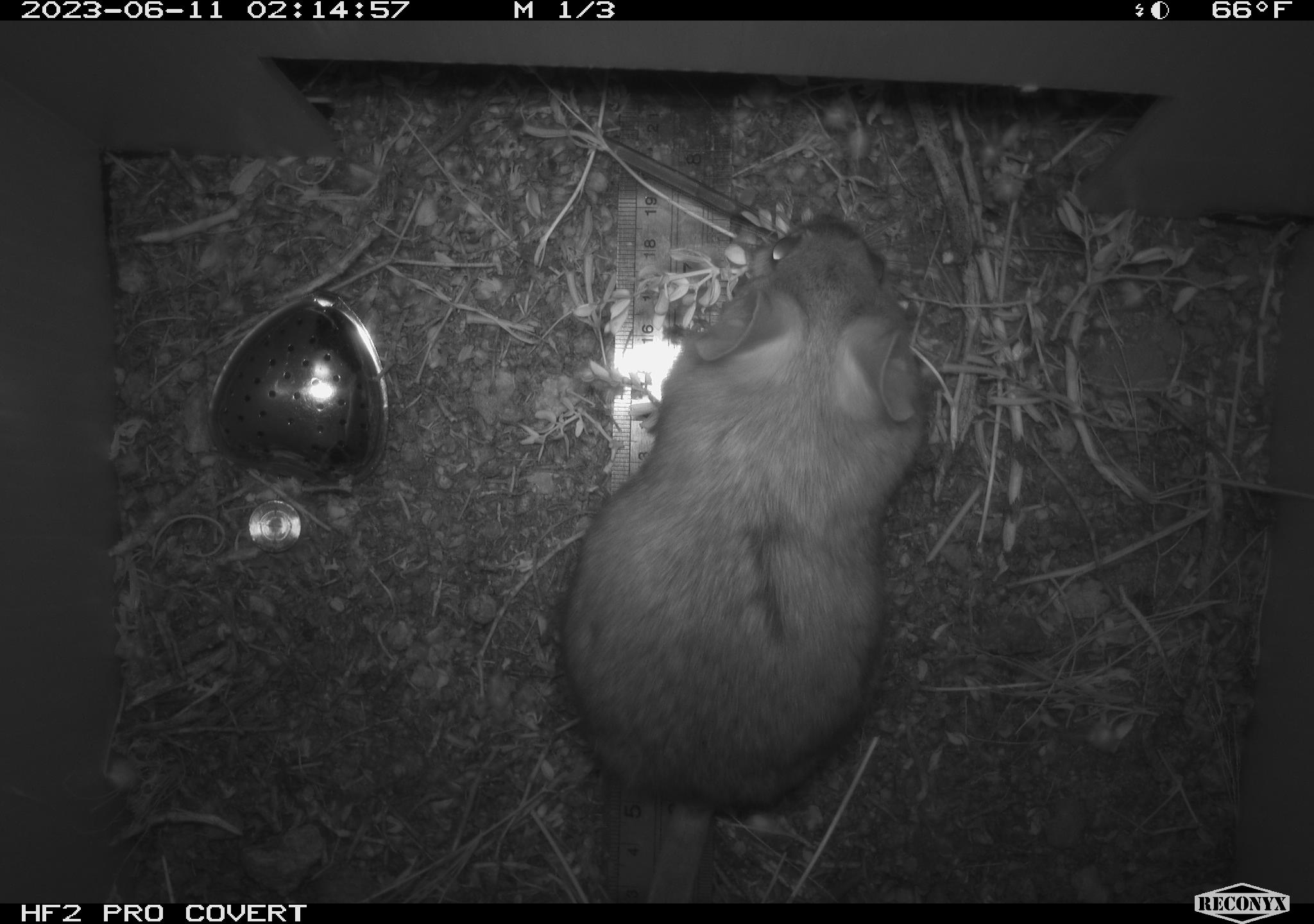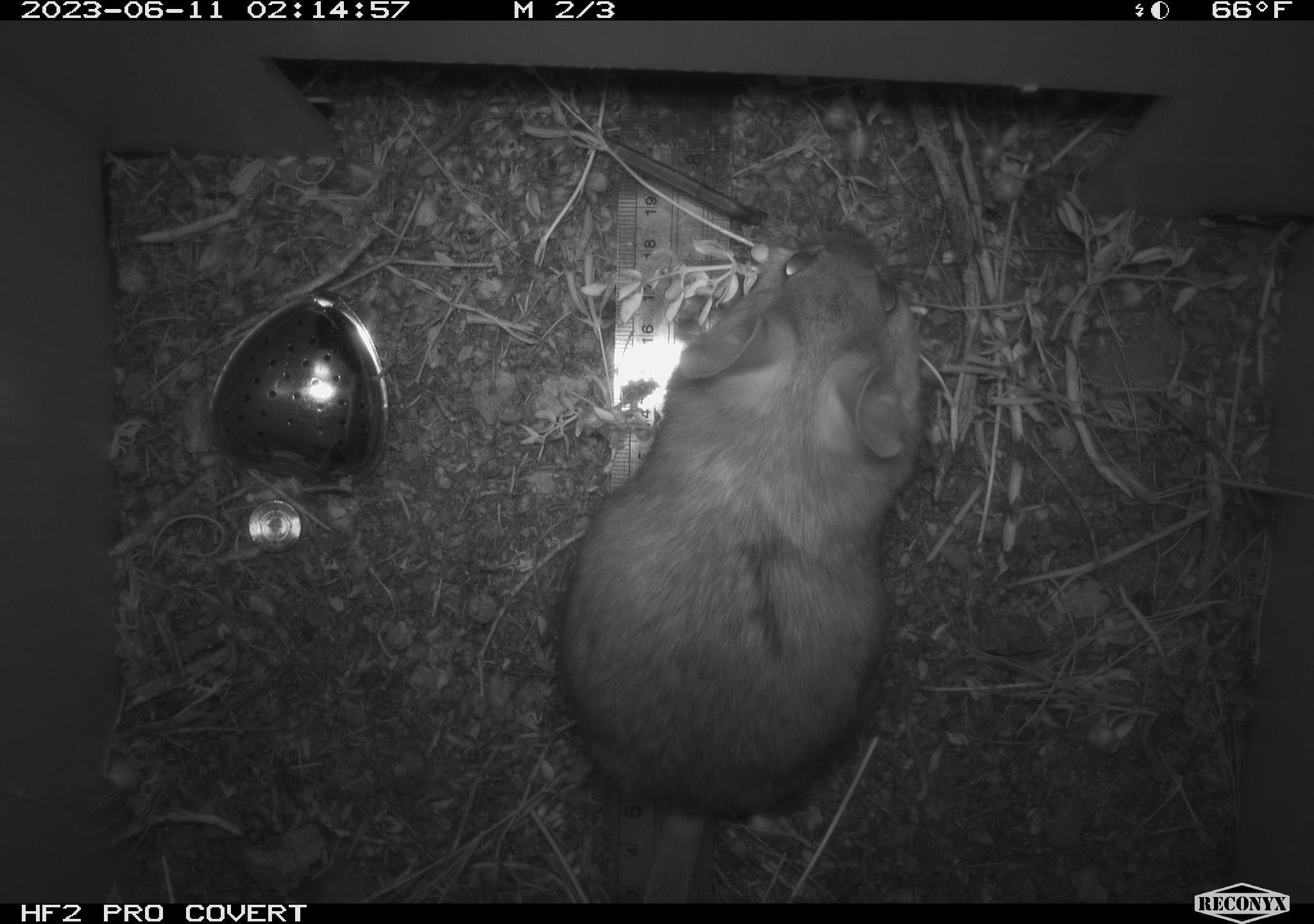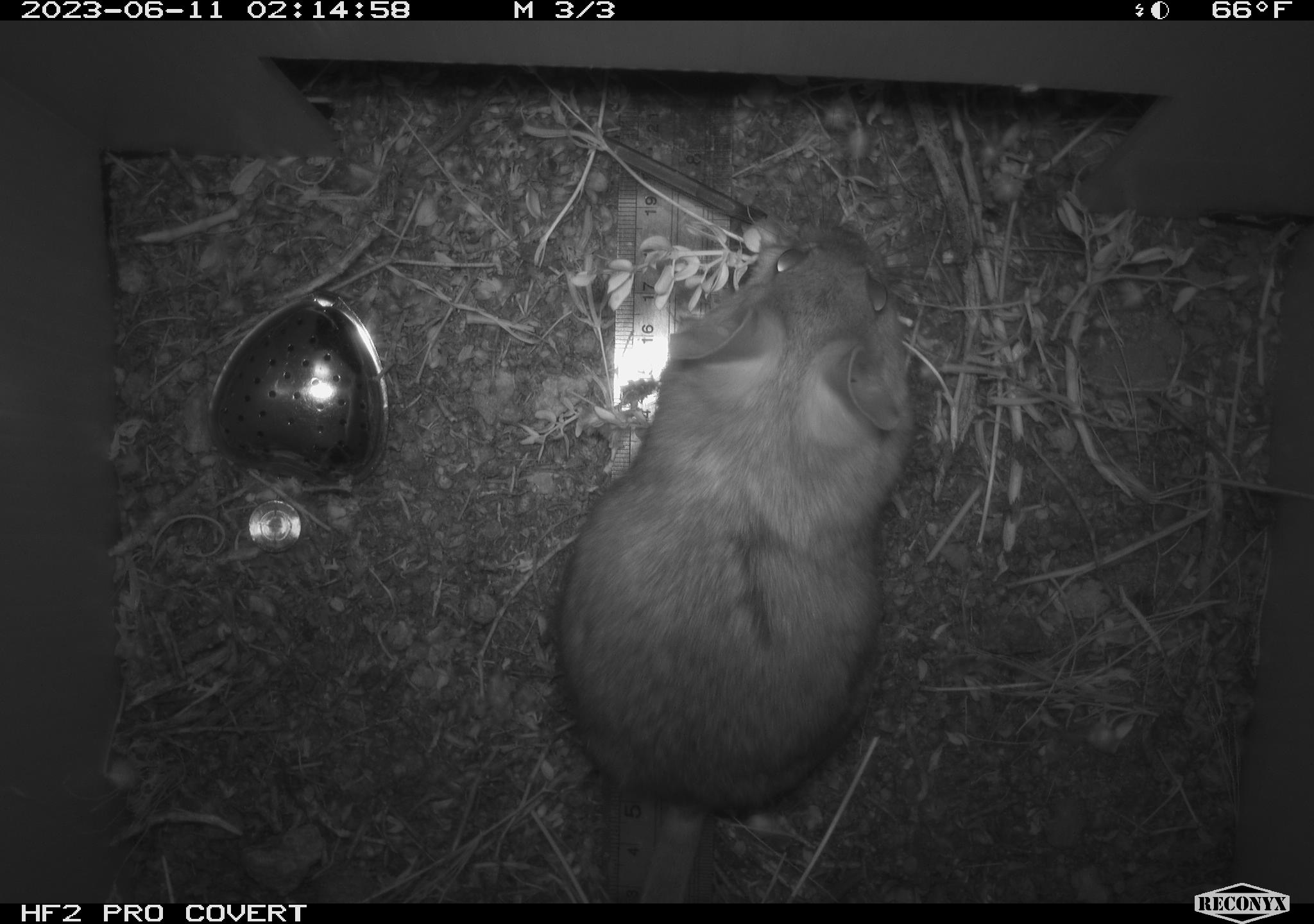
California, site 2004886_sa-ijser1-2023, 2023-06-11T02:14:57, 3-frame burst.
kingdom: Animalia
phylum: Chordata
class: Mammalia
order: Rodentia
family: Cricetidae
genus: Neotoma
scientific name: Neotoma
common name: pack rat or woodrat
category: neotoma species